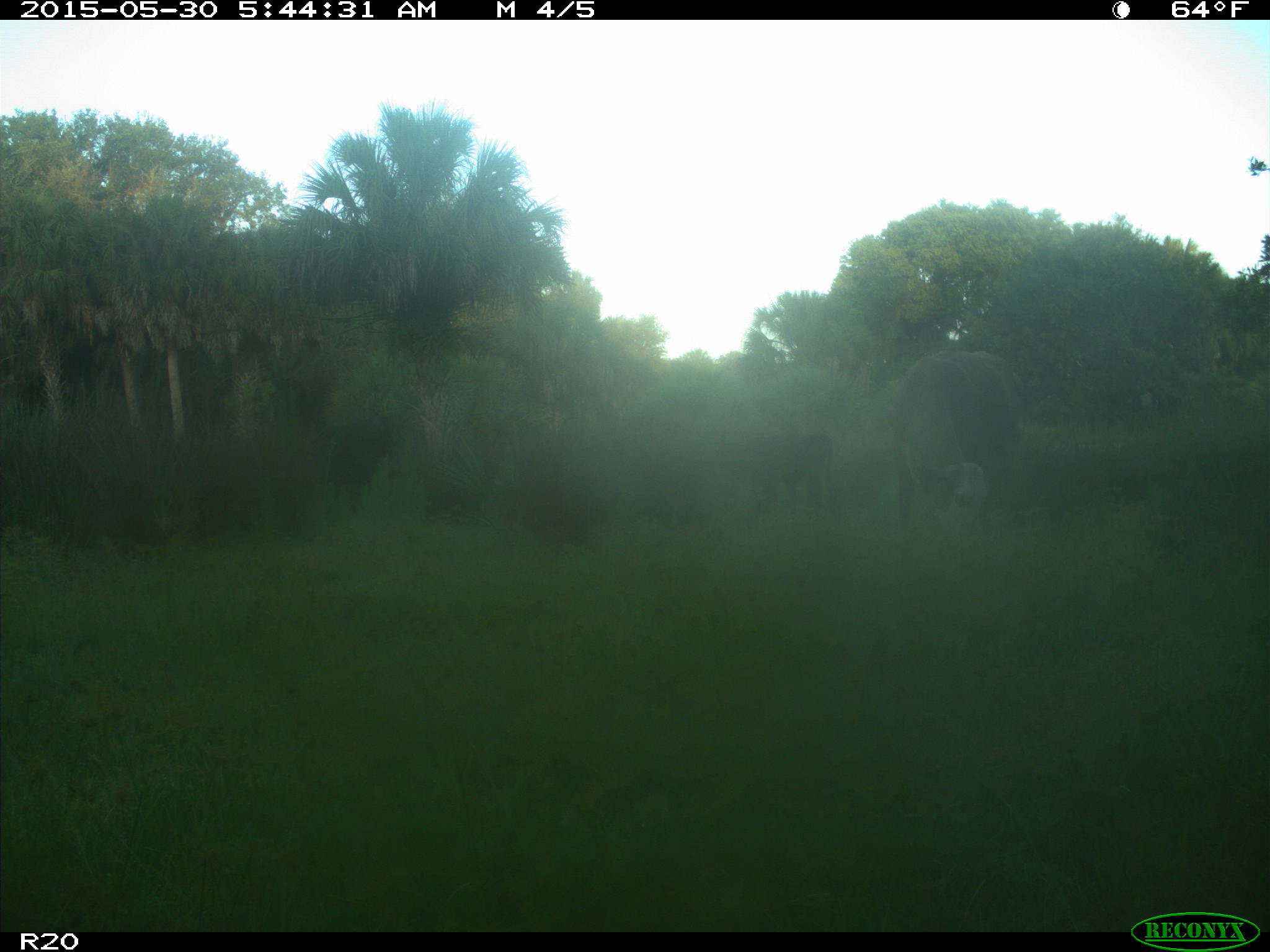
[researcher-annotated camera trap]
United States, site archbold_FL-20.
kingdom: Animalia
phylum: Chordata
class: Mammalia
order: Artiodactyla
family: Bovidae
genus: Bos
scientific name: Bos taurus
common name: domestic cow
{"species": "Bos taurus (domestic cow)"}